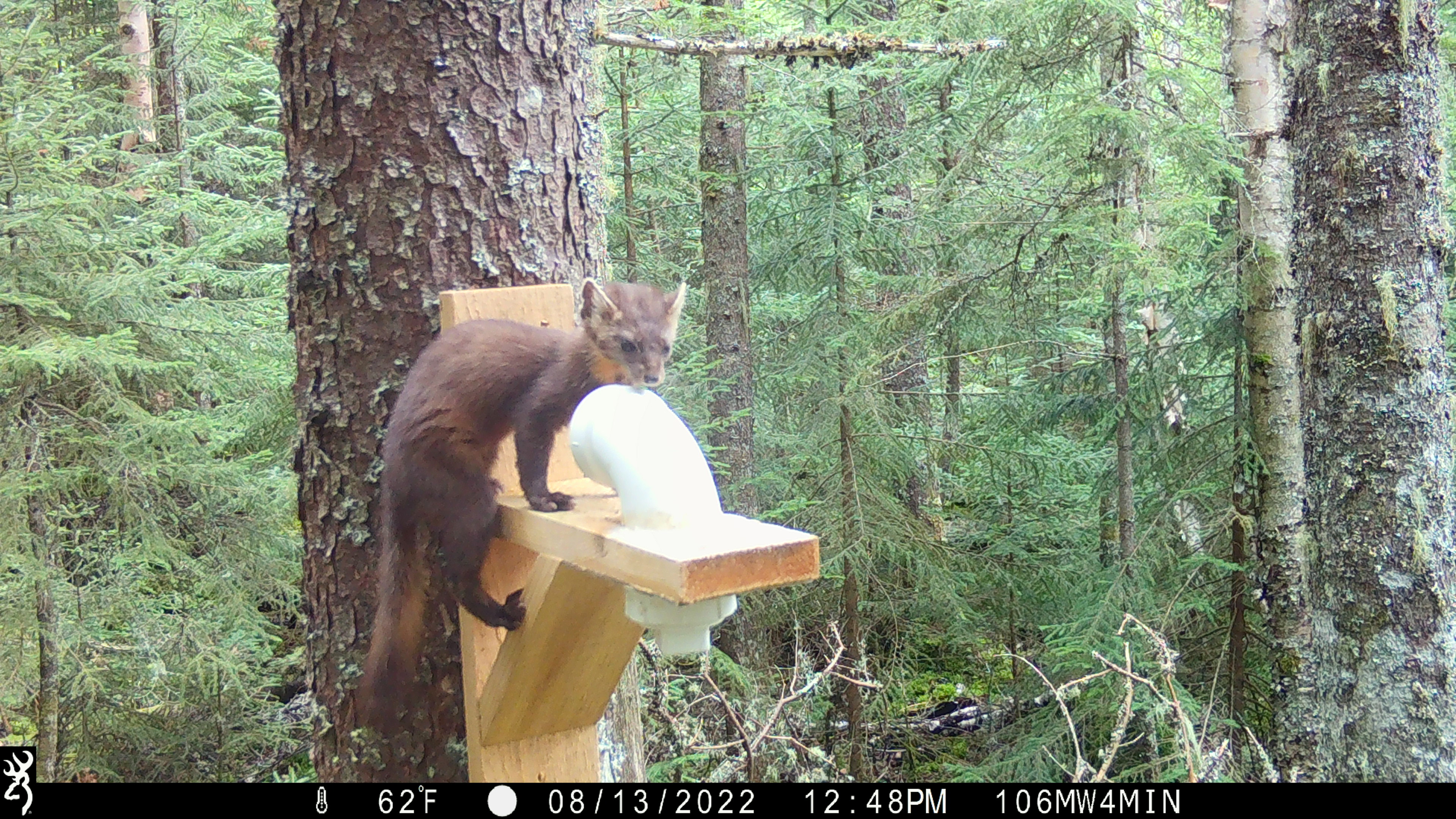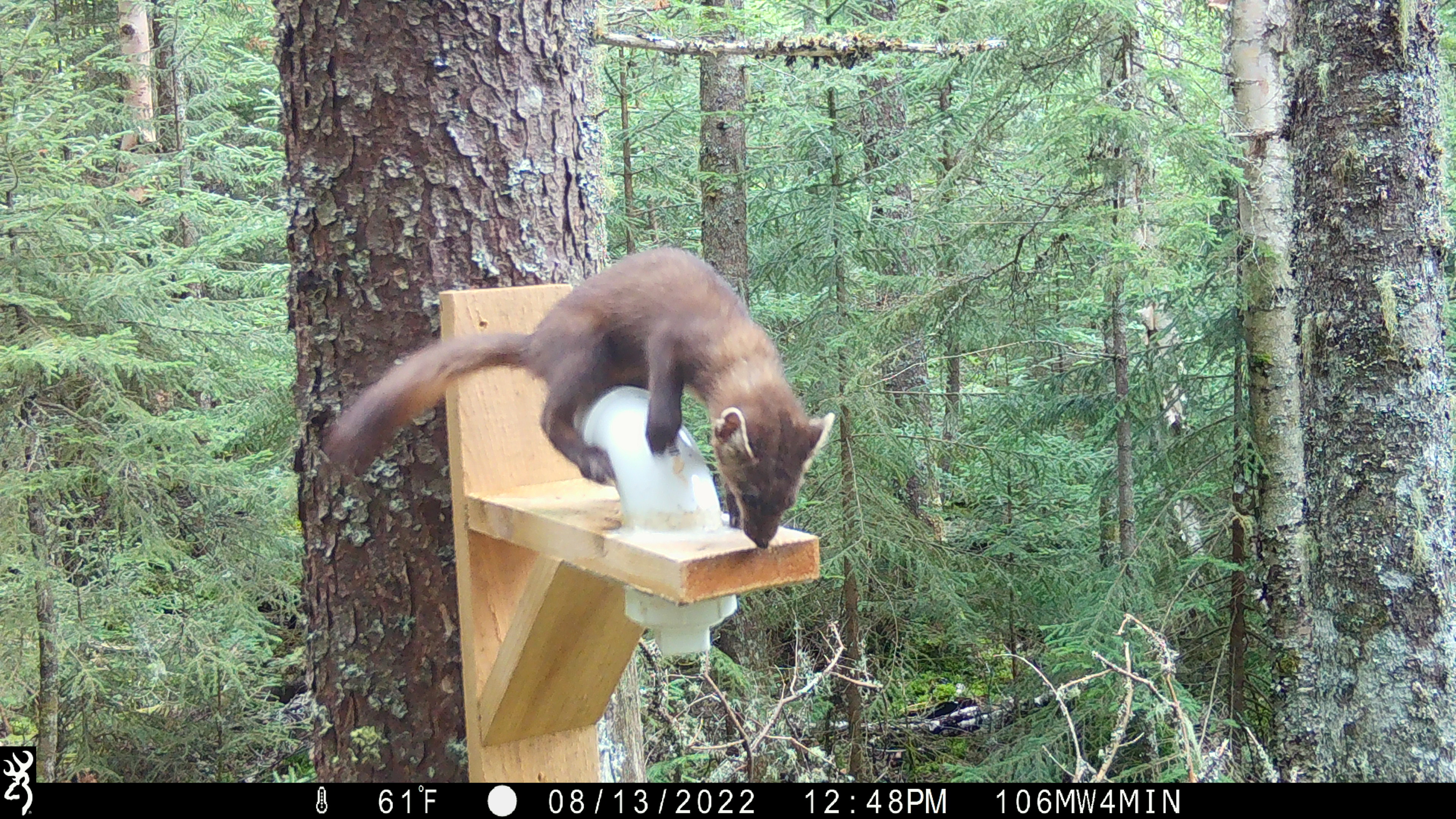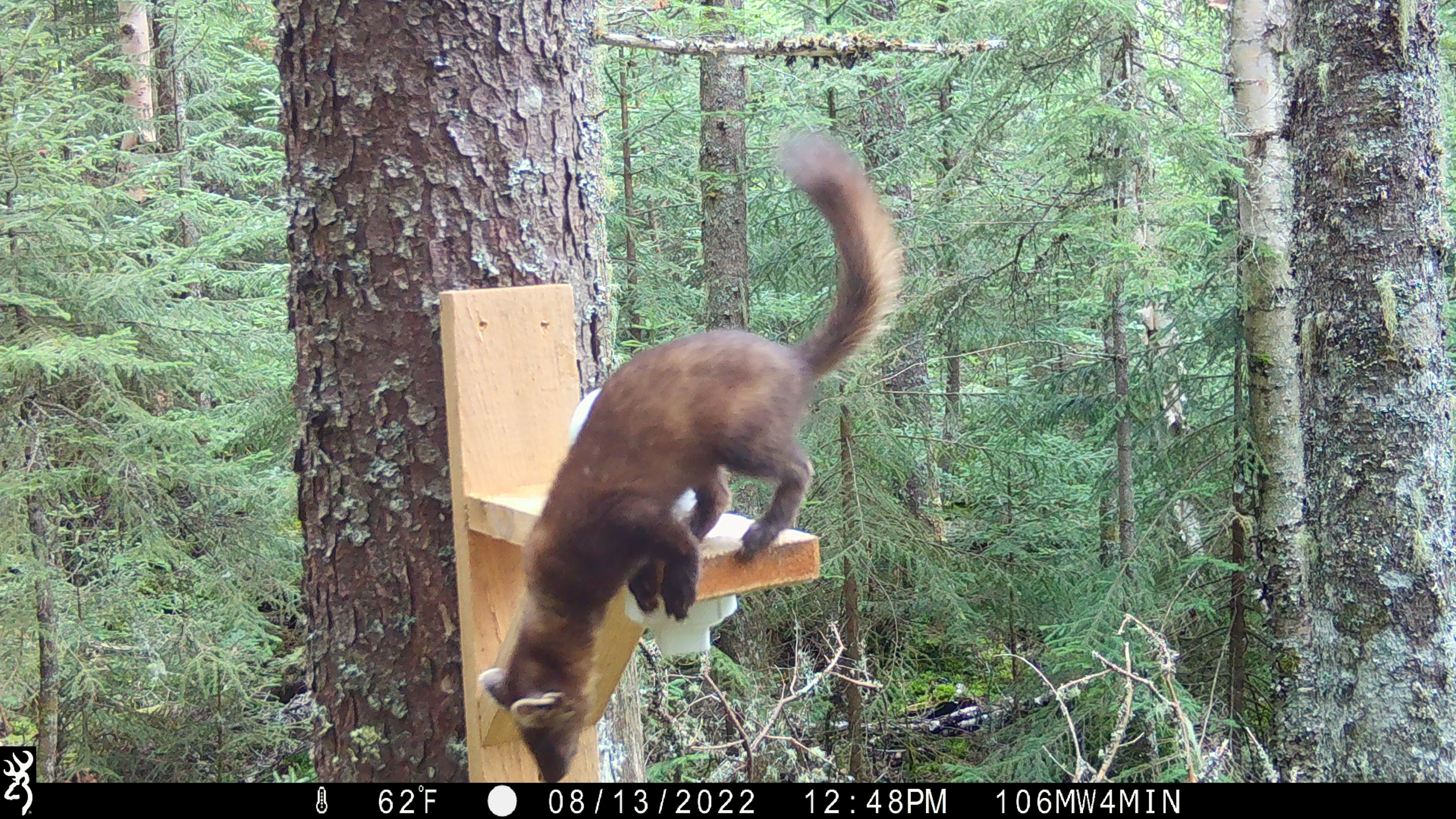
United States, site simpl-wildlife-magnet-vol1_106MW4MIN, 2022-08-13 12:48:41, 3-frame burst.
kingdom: Animalia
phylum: Chordata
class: Mammalia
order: Carnivora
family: Mustelidae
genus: Martes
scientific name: Martes americana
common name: american marten